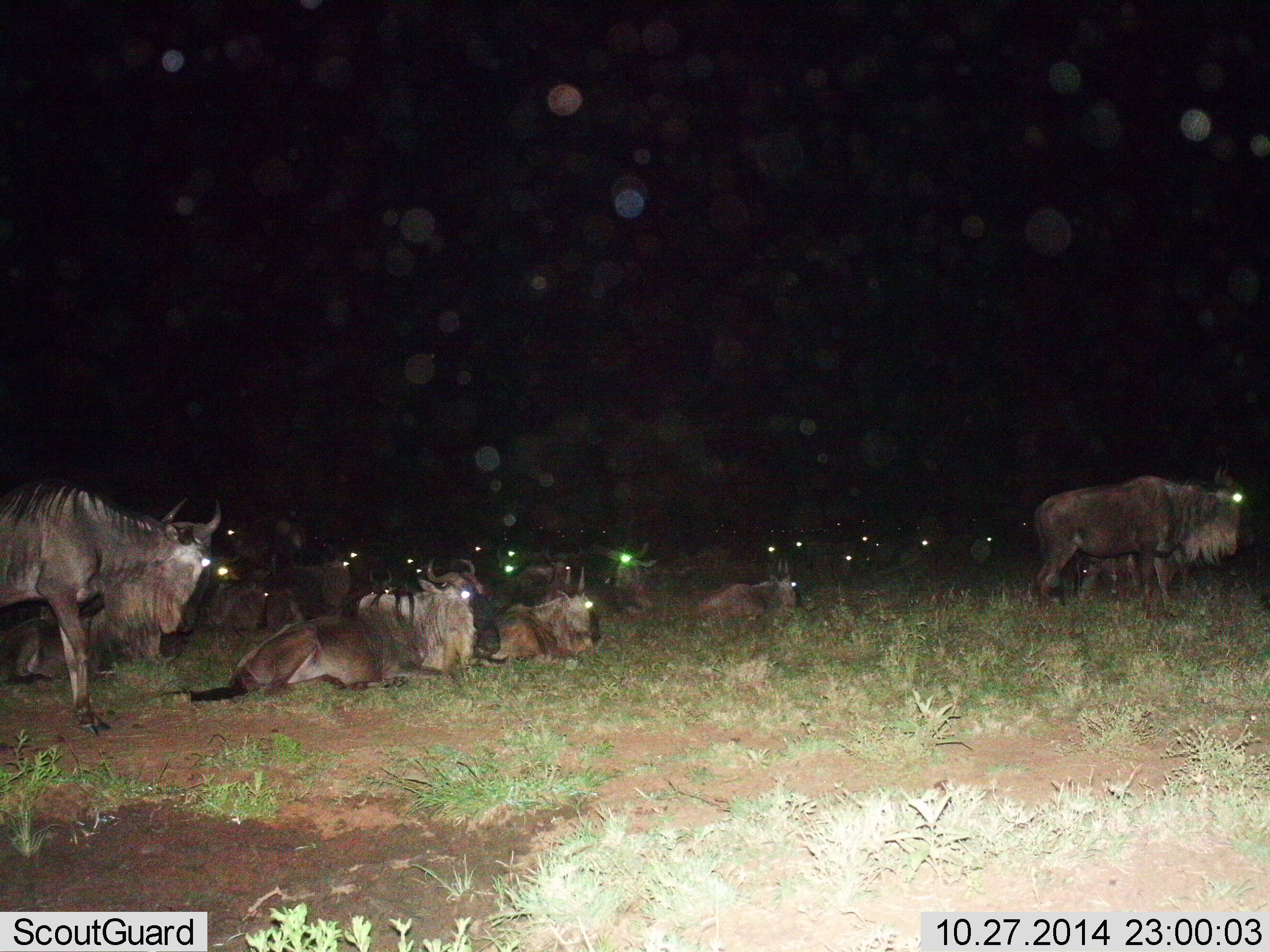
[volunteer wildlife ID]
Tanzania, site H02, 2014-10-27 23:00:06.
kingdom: Animalia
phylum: Chordata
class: Mammalia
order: Artiodactyla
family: Bovidae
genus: Connochaetes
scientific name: Connochaetes taurinus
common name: blue wildebeest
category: wildebeest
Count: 11-50.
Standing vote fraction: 50%.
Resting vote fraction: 90%.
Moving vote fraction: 30%.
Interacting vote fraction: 0%.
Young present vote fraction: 20%.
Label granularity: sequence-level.